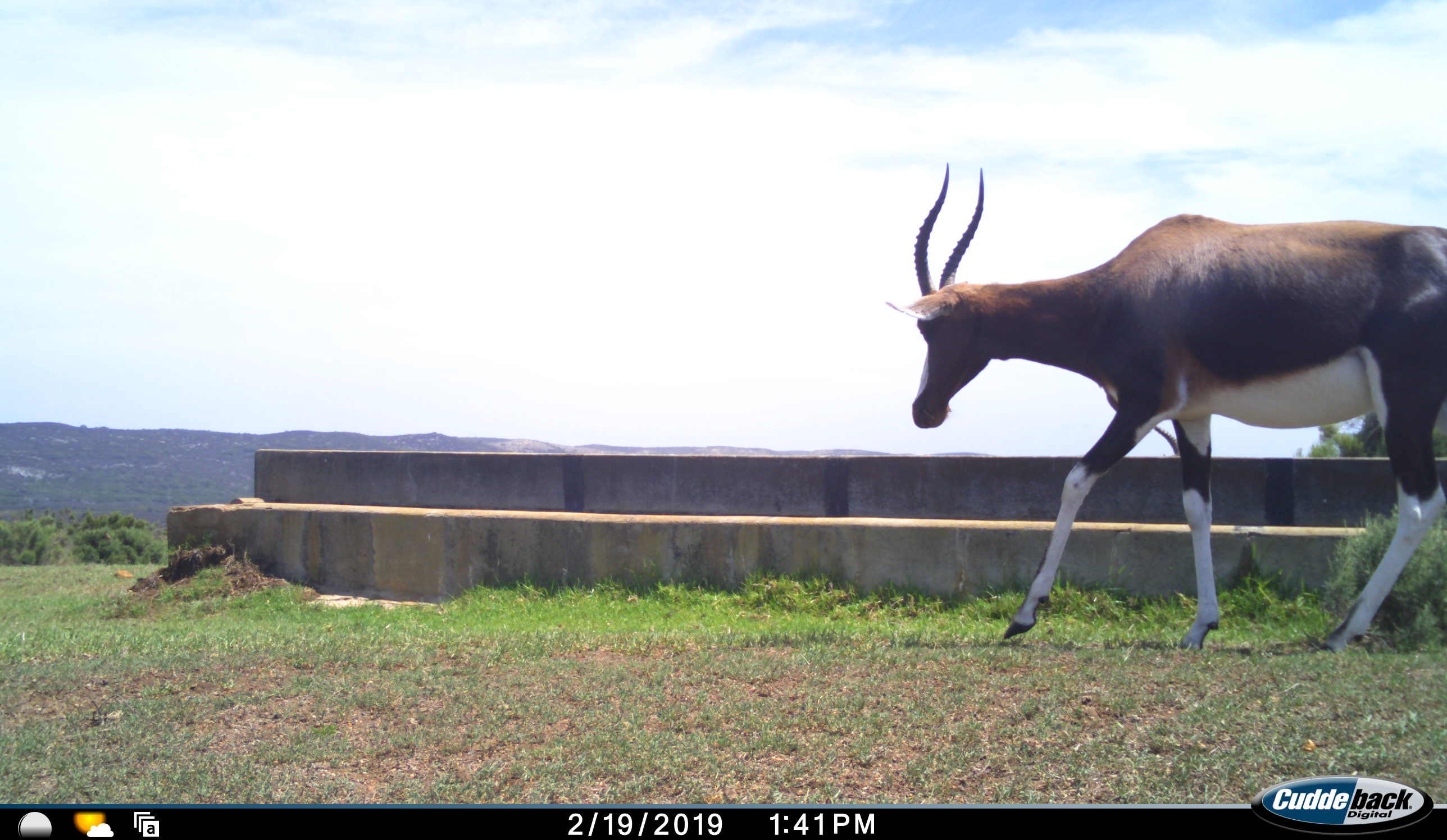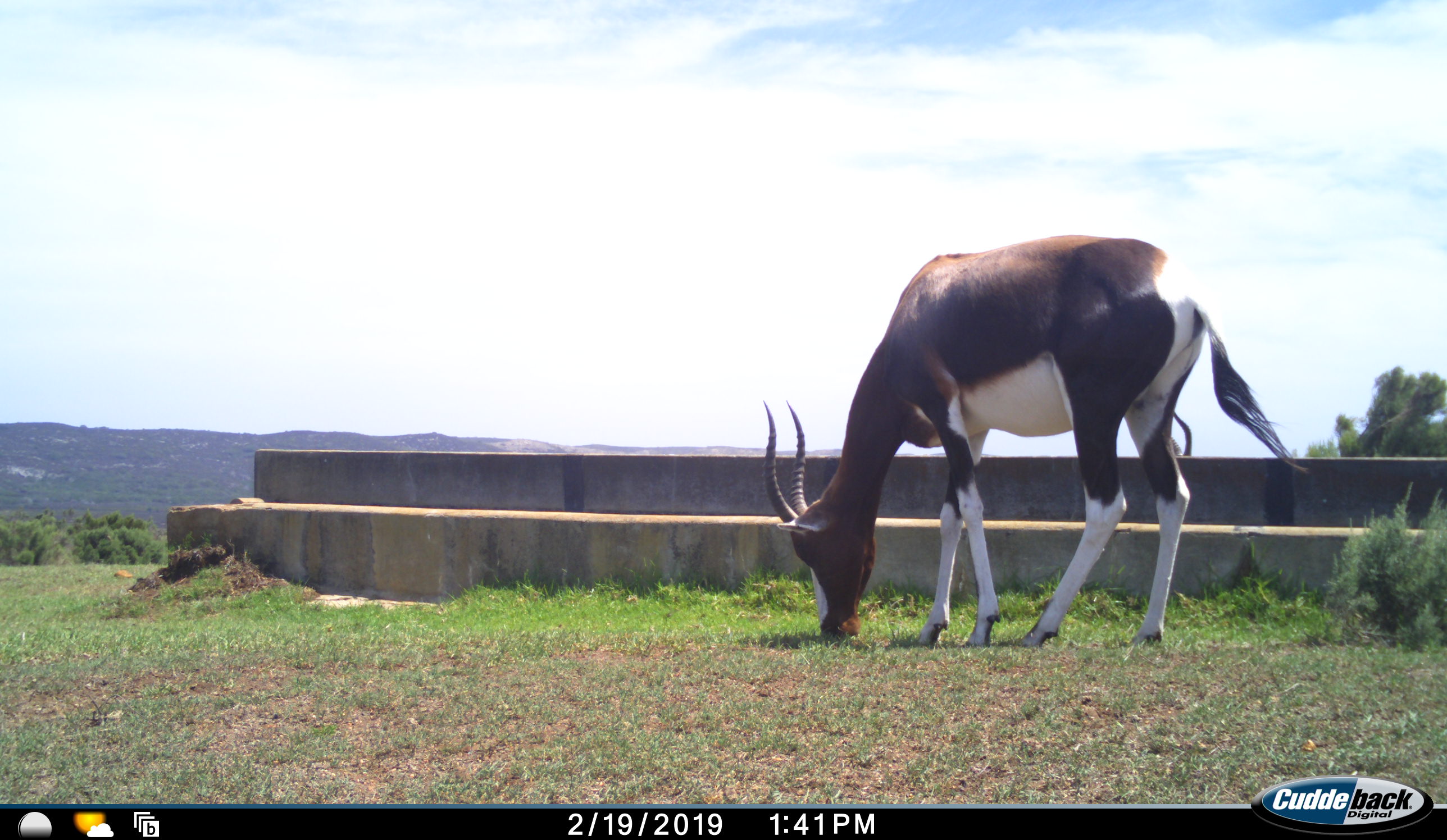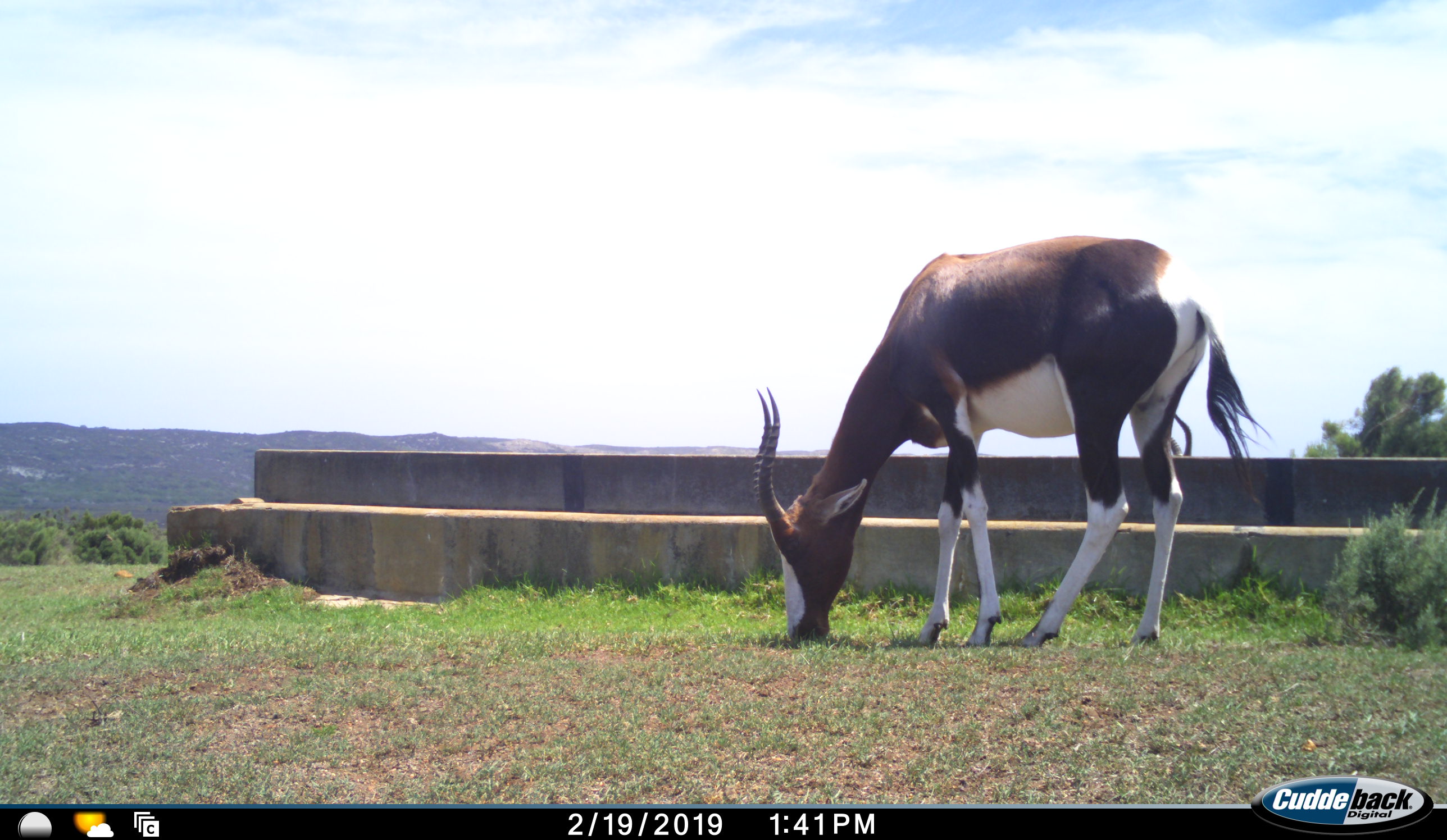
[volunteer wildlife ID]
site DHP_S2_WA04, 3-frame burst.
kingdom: Animalia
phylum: Chordata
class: Mammalia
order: Artiodactyla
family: Bovidae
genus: Damaliscus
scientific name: Damaliscus pygargus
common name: bontebok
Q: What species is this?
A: Bontebok (Damaliscus pygargus).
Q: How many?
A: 1.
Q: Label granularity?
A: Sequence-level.